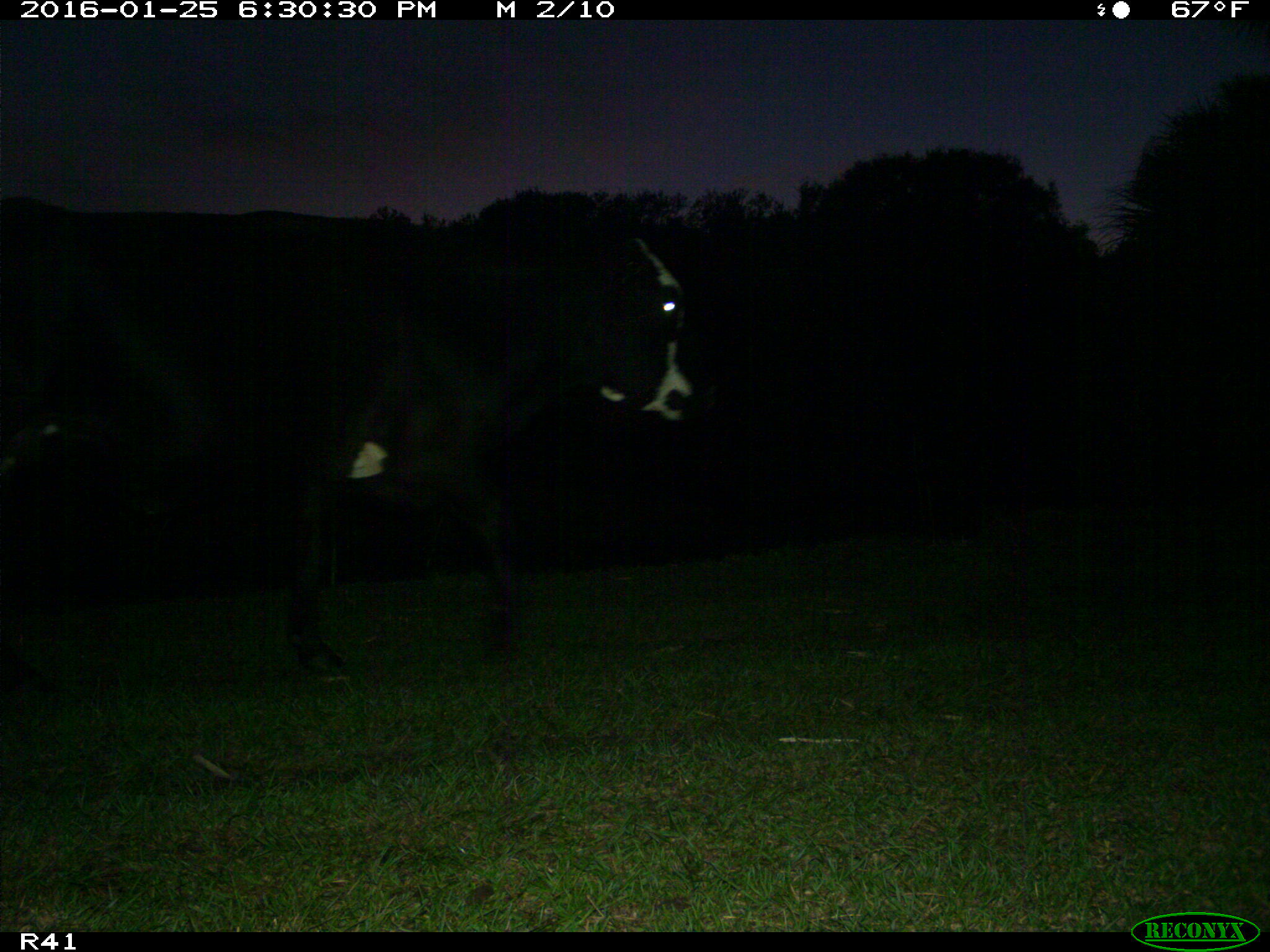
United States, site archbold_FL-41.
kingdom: Animalia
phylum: Chordata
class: Mammalia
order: Artiodactyla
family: Bovidae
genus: Bos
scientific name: Bos taurus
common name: domestic cow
Bos taurus (domestic cow).